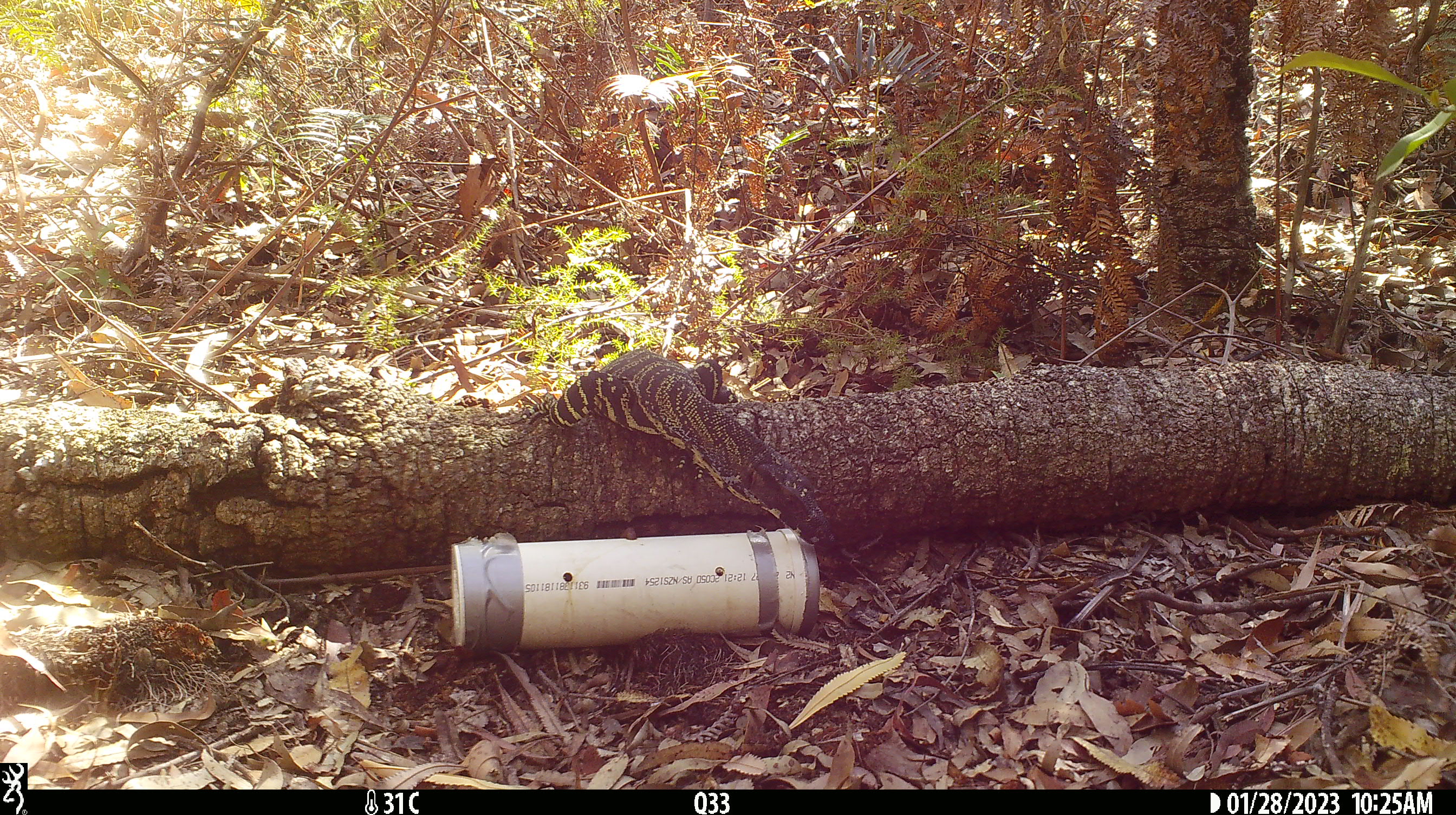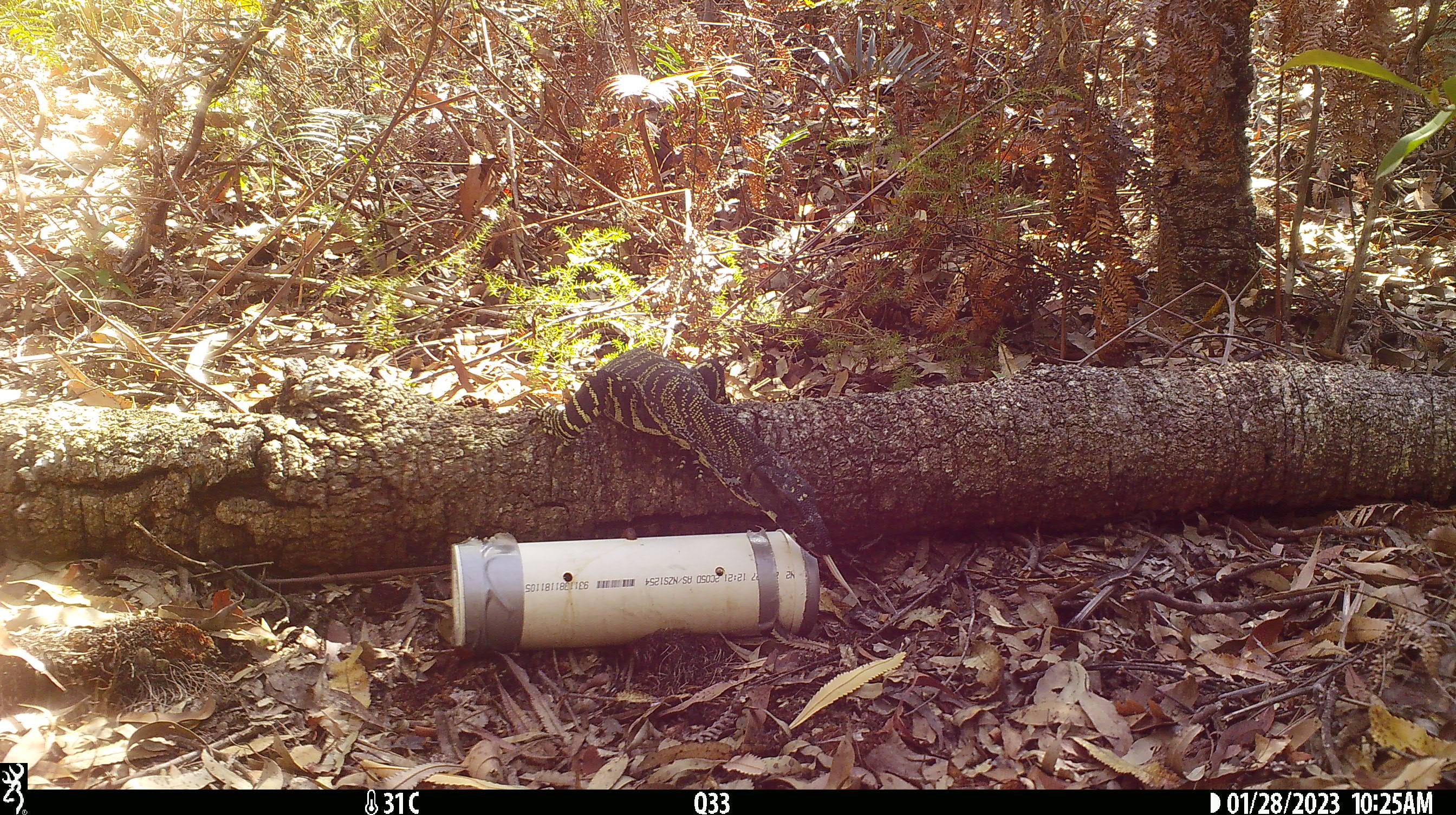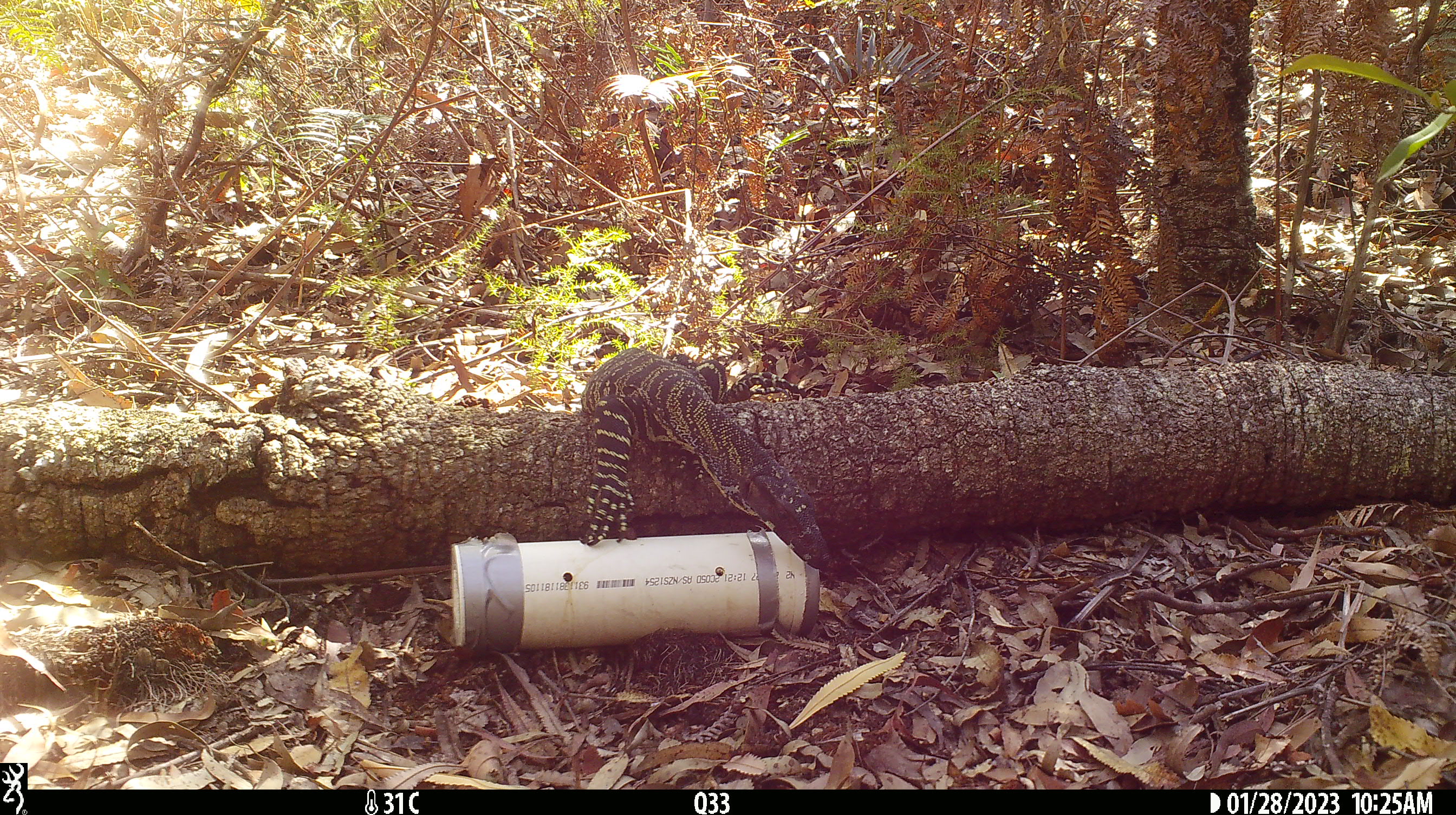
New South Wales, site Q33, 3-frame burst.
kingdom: Animalia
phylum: Chordata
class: Reptilia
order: Squamata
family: Varanidae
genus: Varanus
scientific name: Varanus varius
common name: lace monitor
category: goanna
Goanna (lace monitor) (Varanus varius).